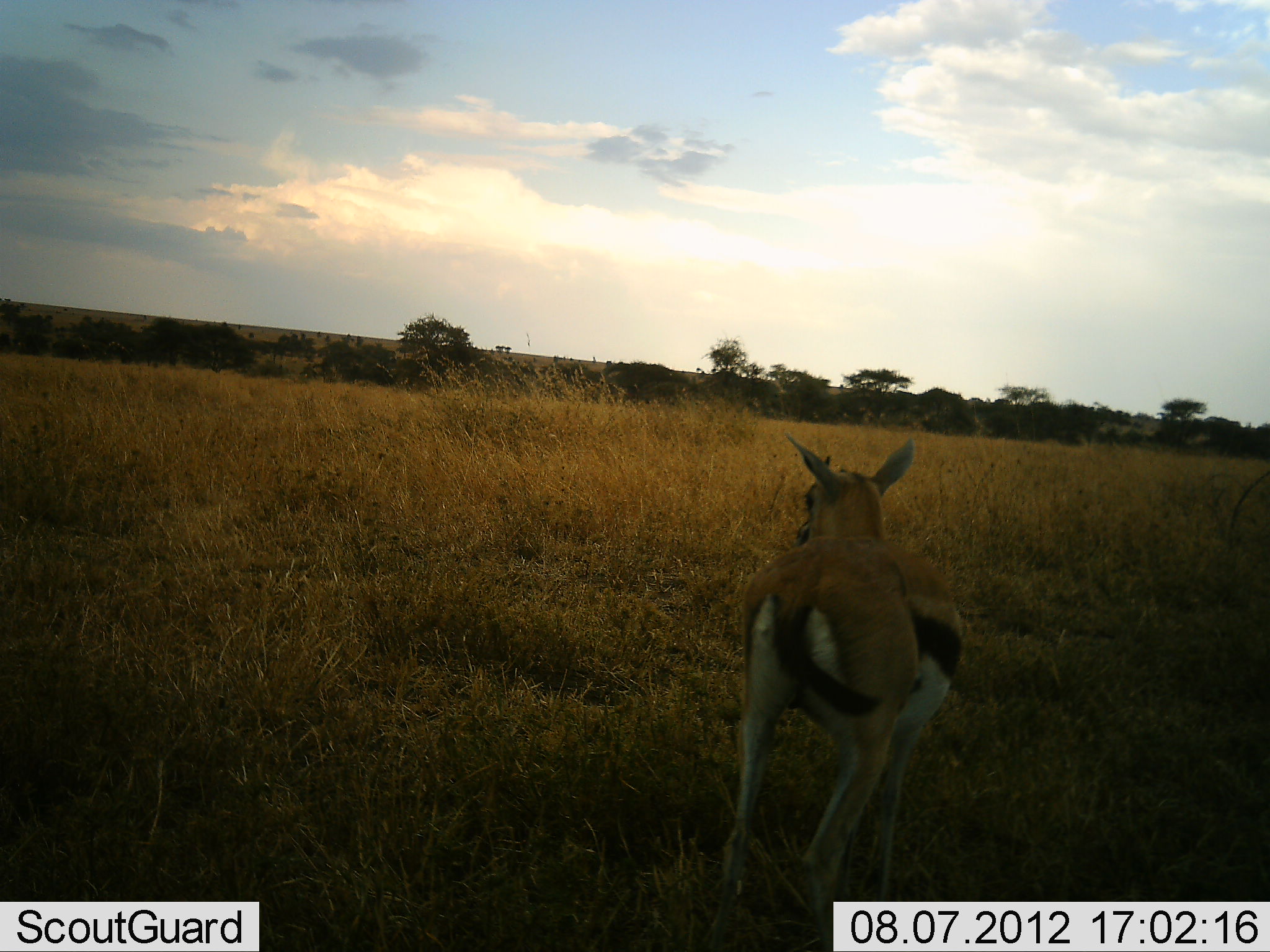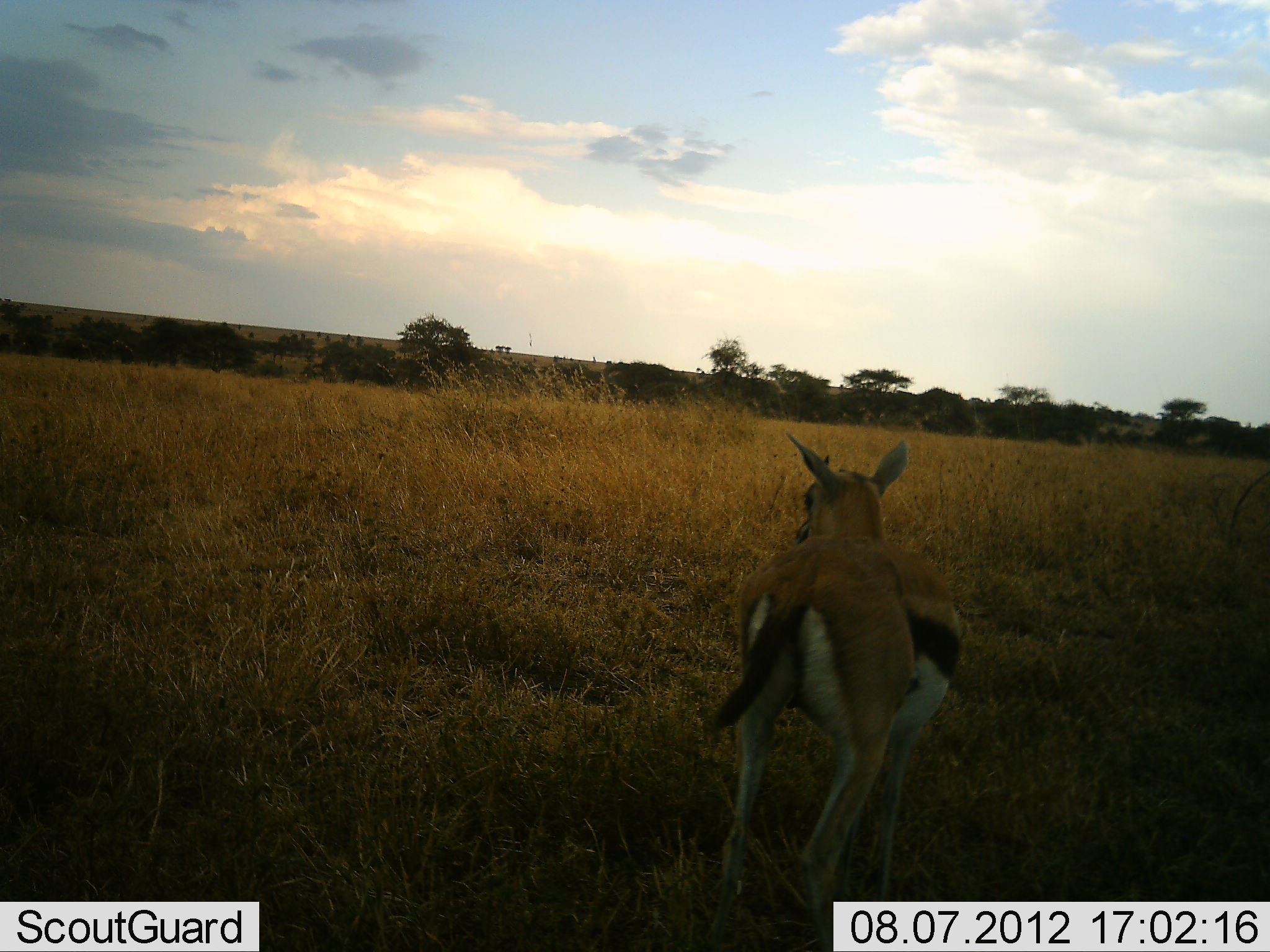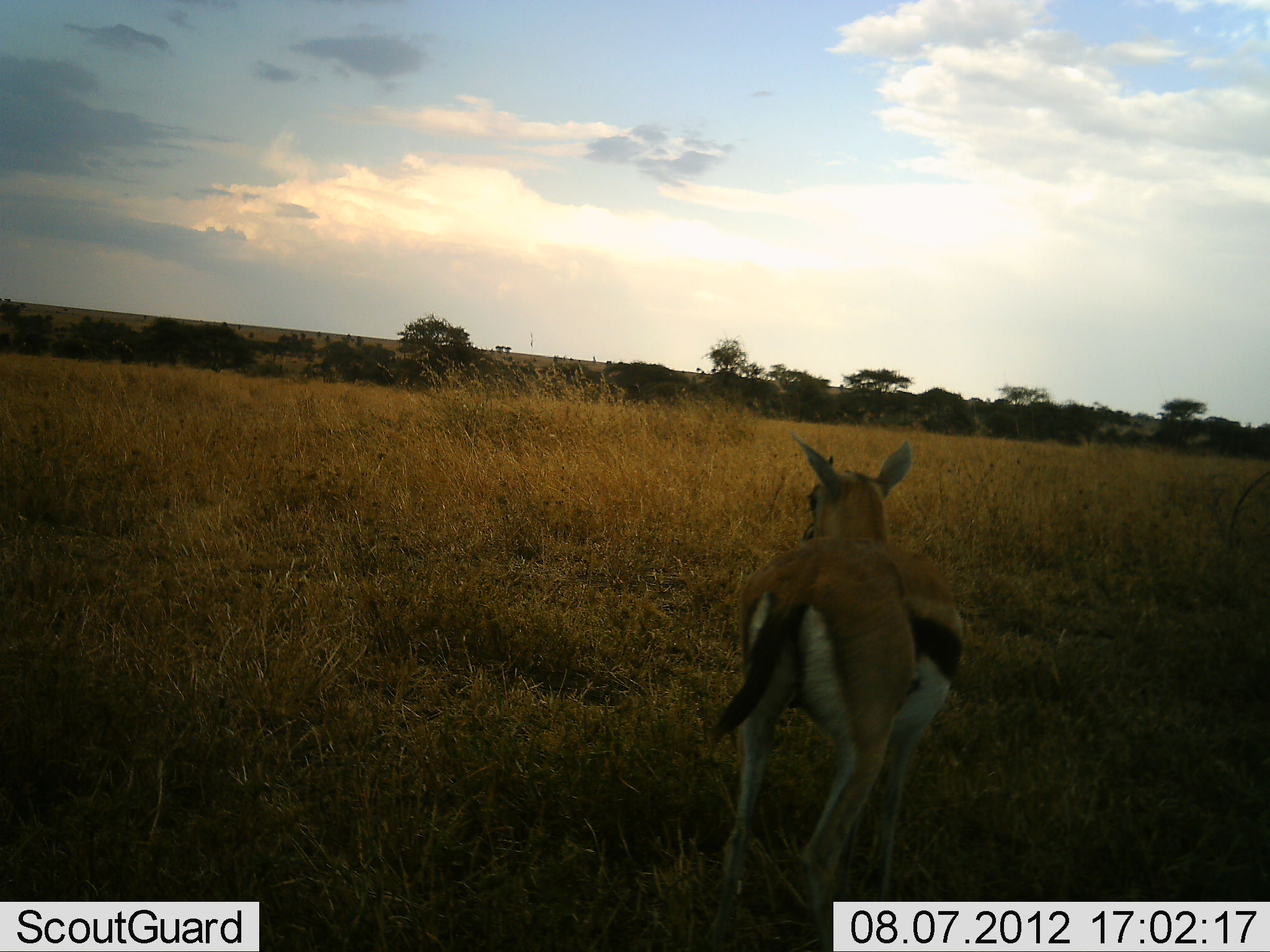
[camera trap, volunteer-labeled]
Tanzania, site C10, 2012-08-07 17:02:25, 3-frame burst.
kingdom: Animalia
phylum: Chordata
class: Mammalia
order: Artiodactyla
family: Bovidae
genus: Eudorcas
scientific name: Eudorcas thomsonii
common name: thomson's gazelle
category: gazellethomsons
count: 1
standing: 100%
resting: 10%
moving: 0%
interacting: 0%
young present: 0%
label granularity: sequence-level